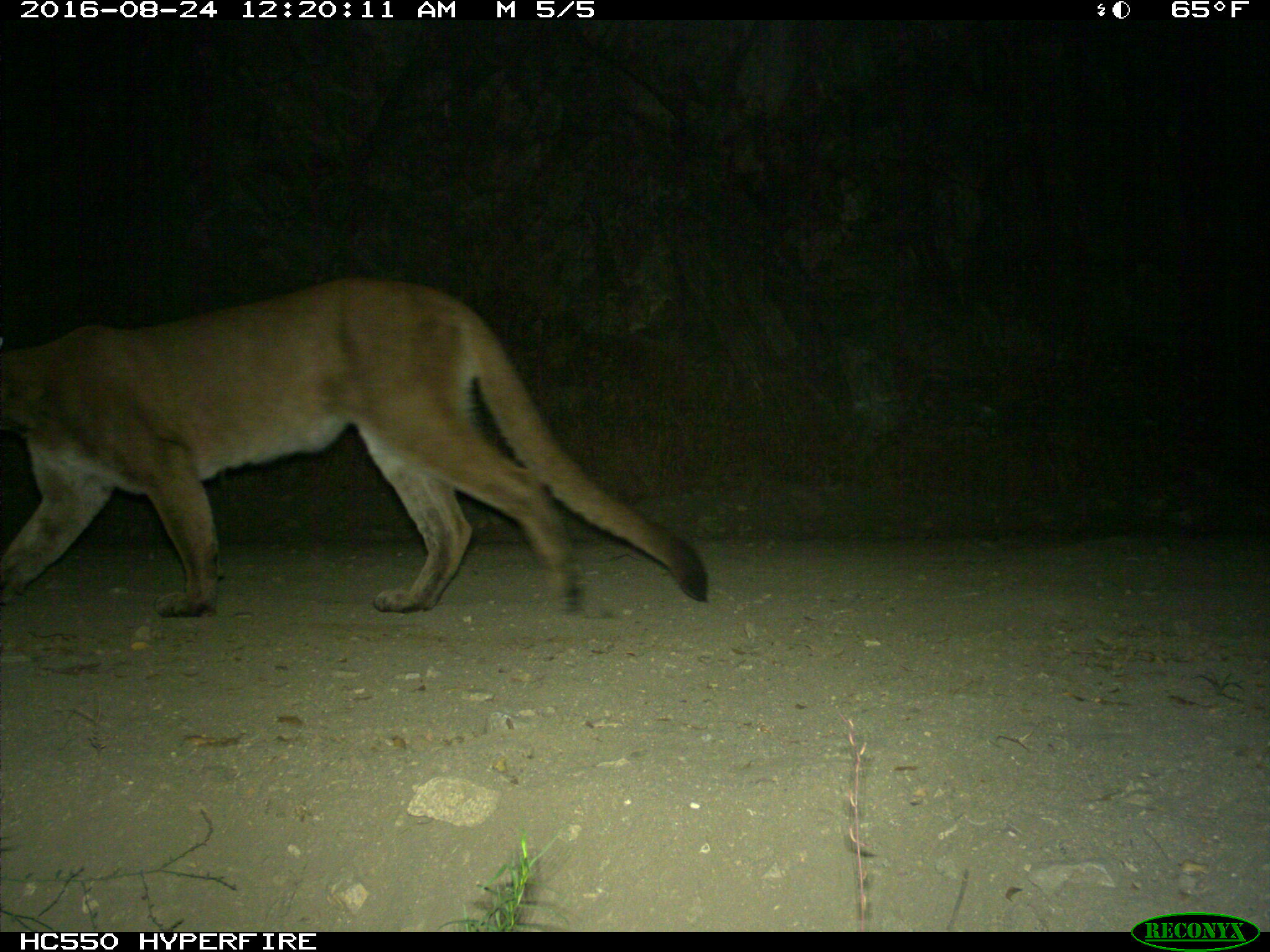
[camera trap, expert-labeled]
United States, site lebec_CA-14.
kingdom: Animalia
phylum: Chordata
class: Mammalia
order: Carnivora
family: Felidae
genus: Puma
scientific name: Puma concolor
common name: mountain lion